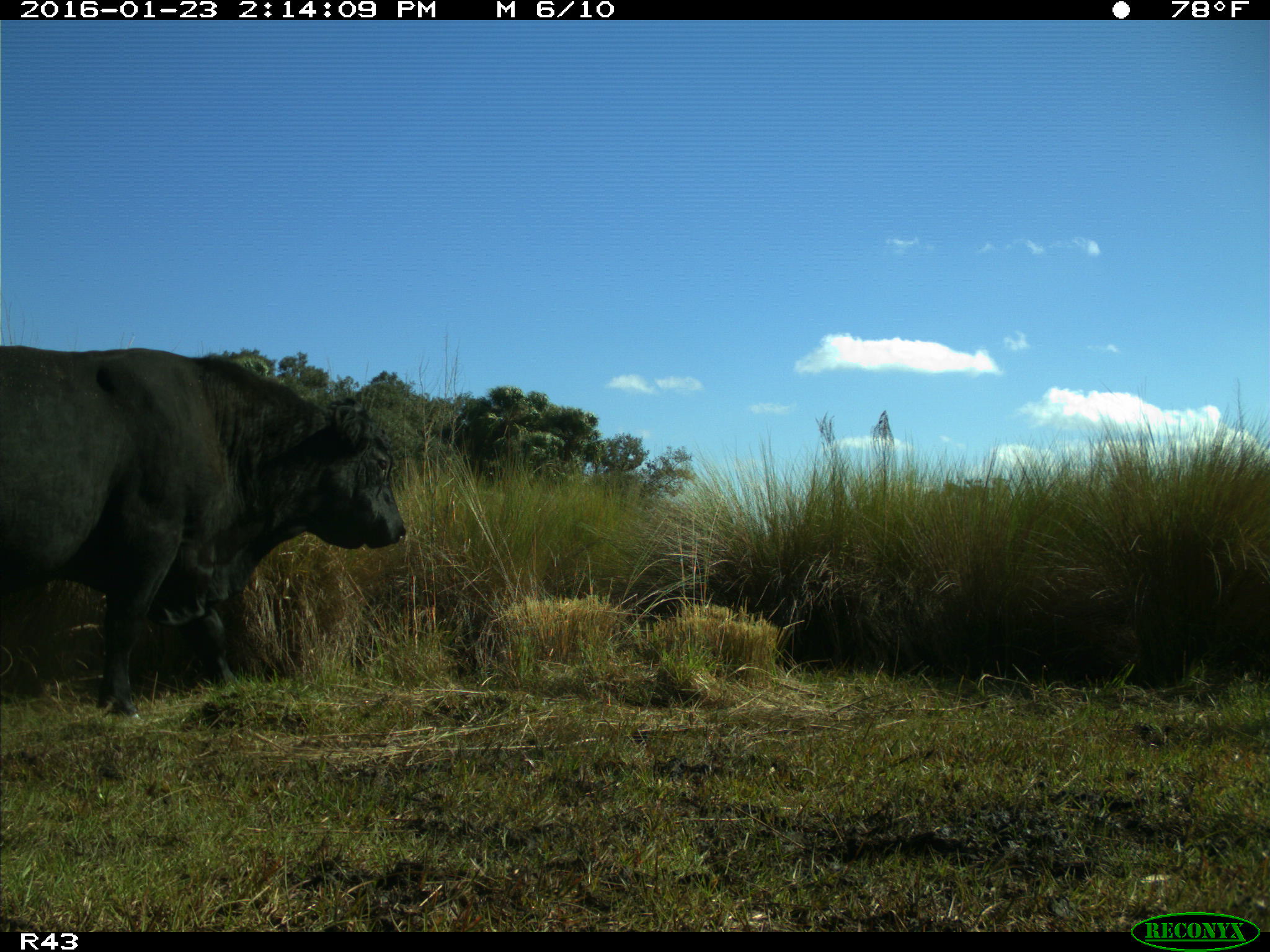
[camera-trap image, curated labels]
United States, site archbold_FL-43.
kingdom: Animalia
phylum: Chordata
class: Mammalia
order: Artiodactyla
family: Bovidae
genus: Bos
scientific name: Bos taurus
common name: domestic cow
Bos taurus (domestic cow).